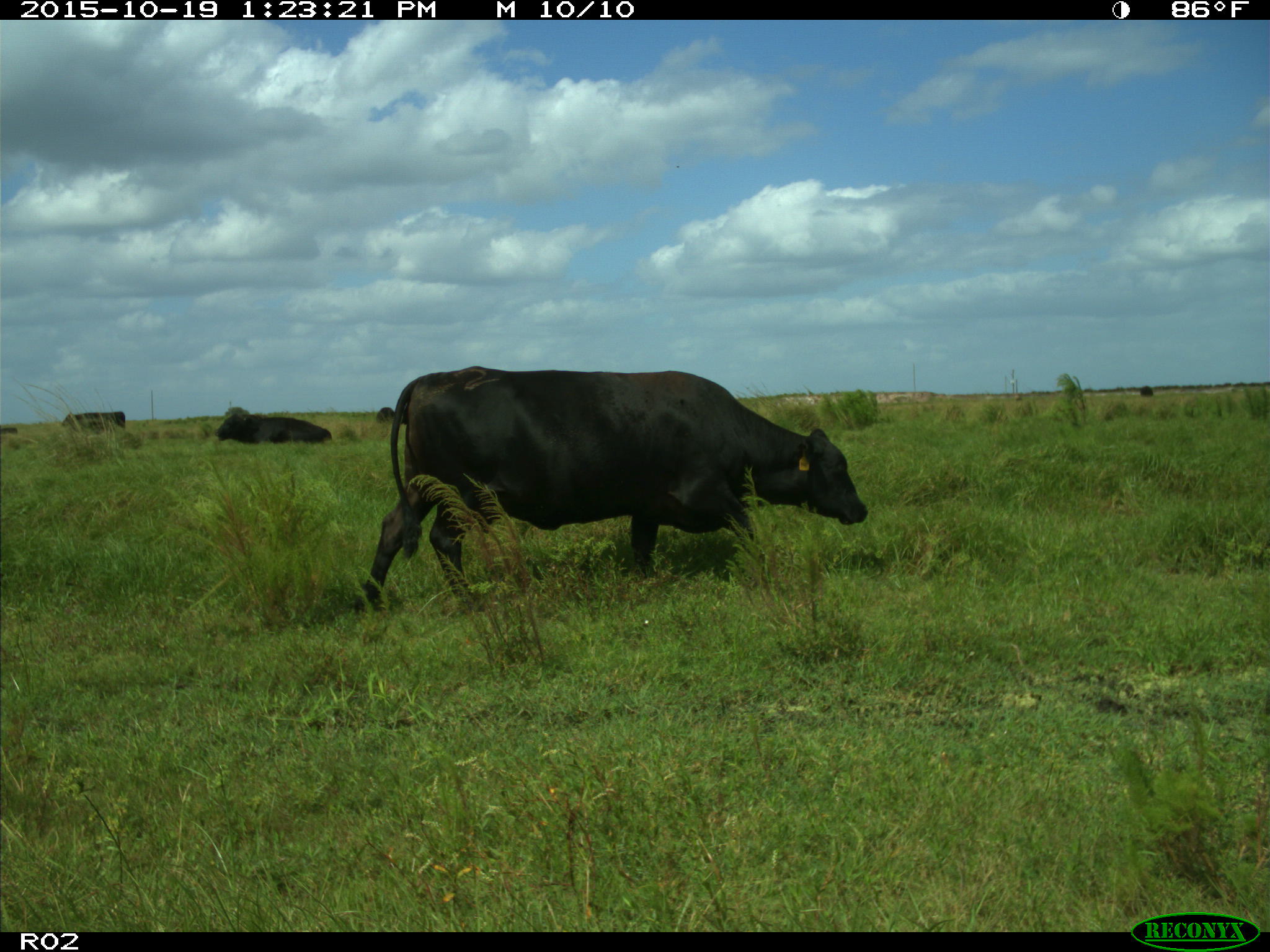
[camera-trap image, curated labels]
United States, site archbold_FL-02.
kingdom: Animalia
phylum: Chordata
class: Mammalia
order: Artiodactyla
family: Bovidae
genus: Bos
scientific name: Bos taurus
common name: domestic cow